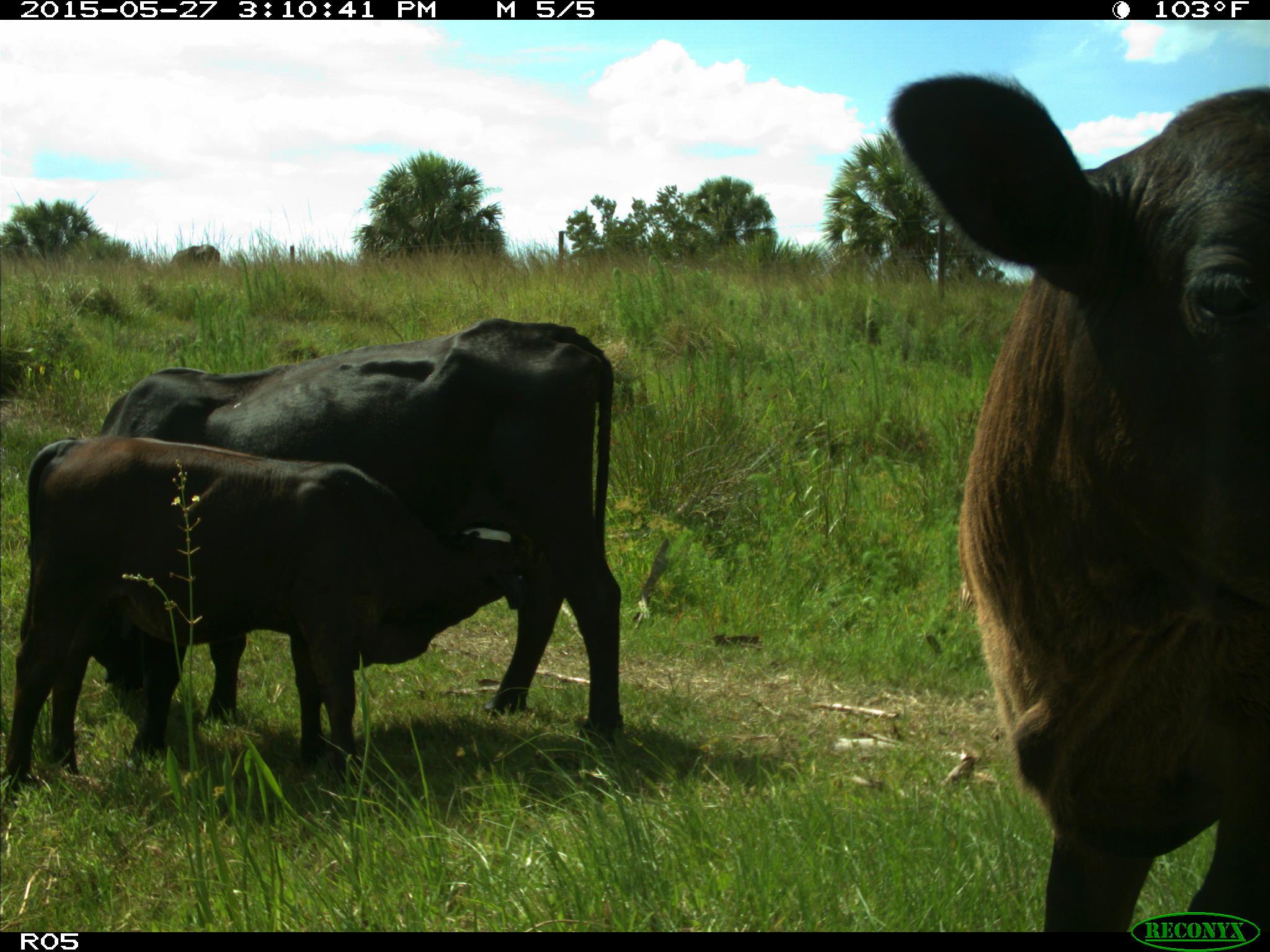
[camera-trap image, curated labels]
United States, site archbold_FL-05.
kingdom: Animalia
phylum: Chordata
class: Mammalia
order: Artiodactyla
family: Bovidae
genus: Bos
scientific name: Bos taurus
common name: domestic cow